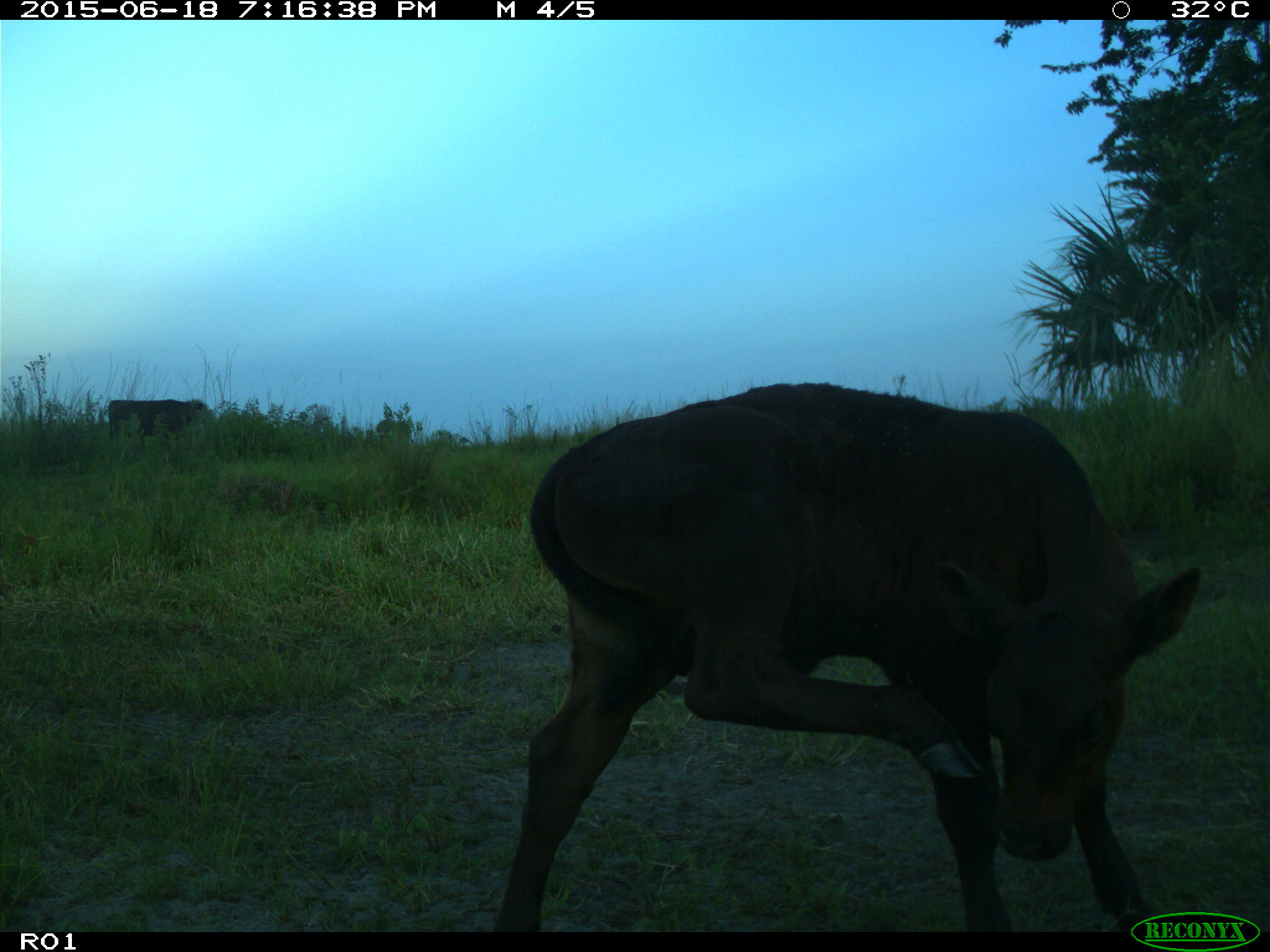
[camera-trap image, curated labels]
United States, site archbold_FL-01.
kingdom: Animalia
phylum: Chordata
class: Mammalia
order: Artiodactyla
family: Bovidae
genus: Bos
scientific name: Bos taurus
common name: domestic cow